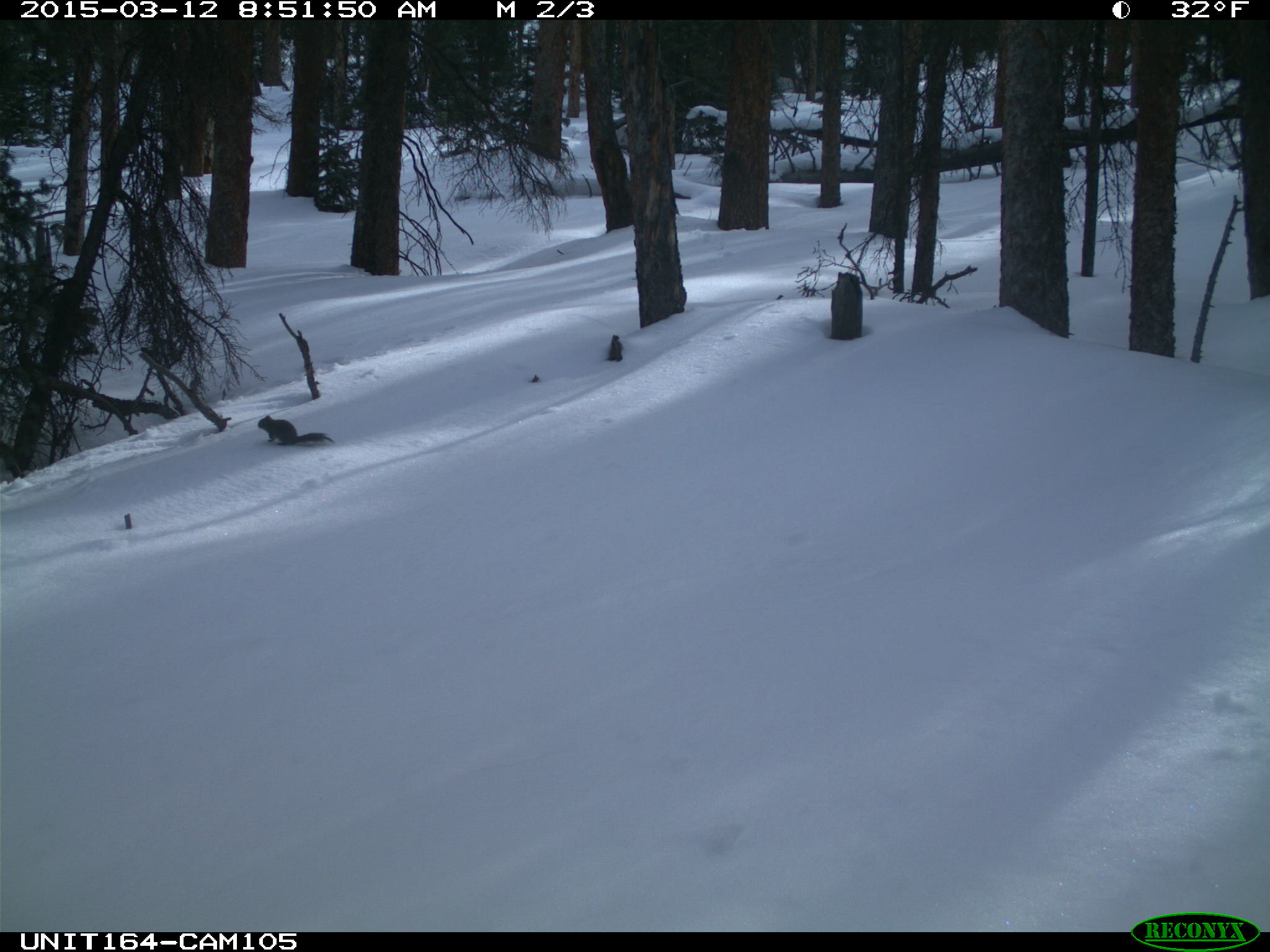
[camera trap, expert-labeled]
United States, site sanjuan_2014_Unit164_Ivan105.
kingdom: Animalia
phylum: Chordata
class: Mammalia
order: Rodentia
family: Sciuridae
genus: Tamiasciurus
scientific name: Tamiasciurus hudsonicus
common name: american red squirrel